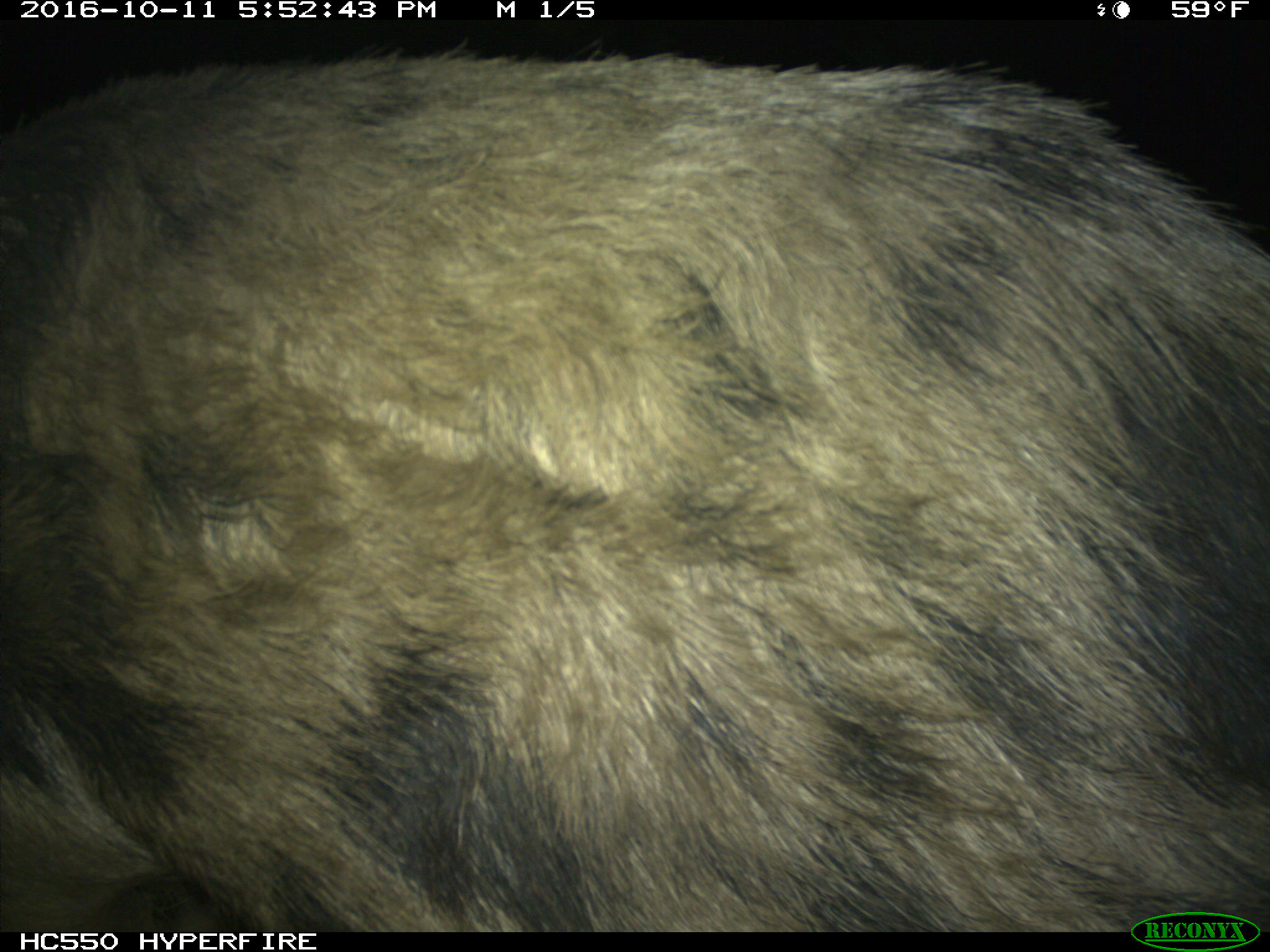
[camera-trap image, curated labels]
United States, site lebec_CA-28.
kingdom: Animalia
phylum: Chordata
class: Mammalia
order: Artiodactyla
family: Suidae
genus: Sus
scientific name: Sus scrofa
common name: wild boar